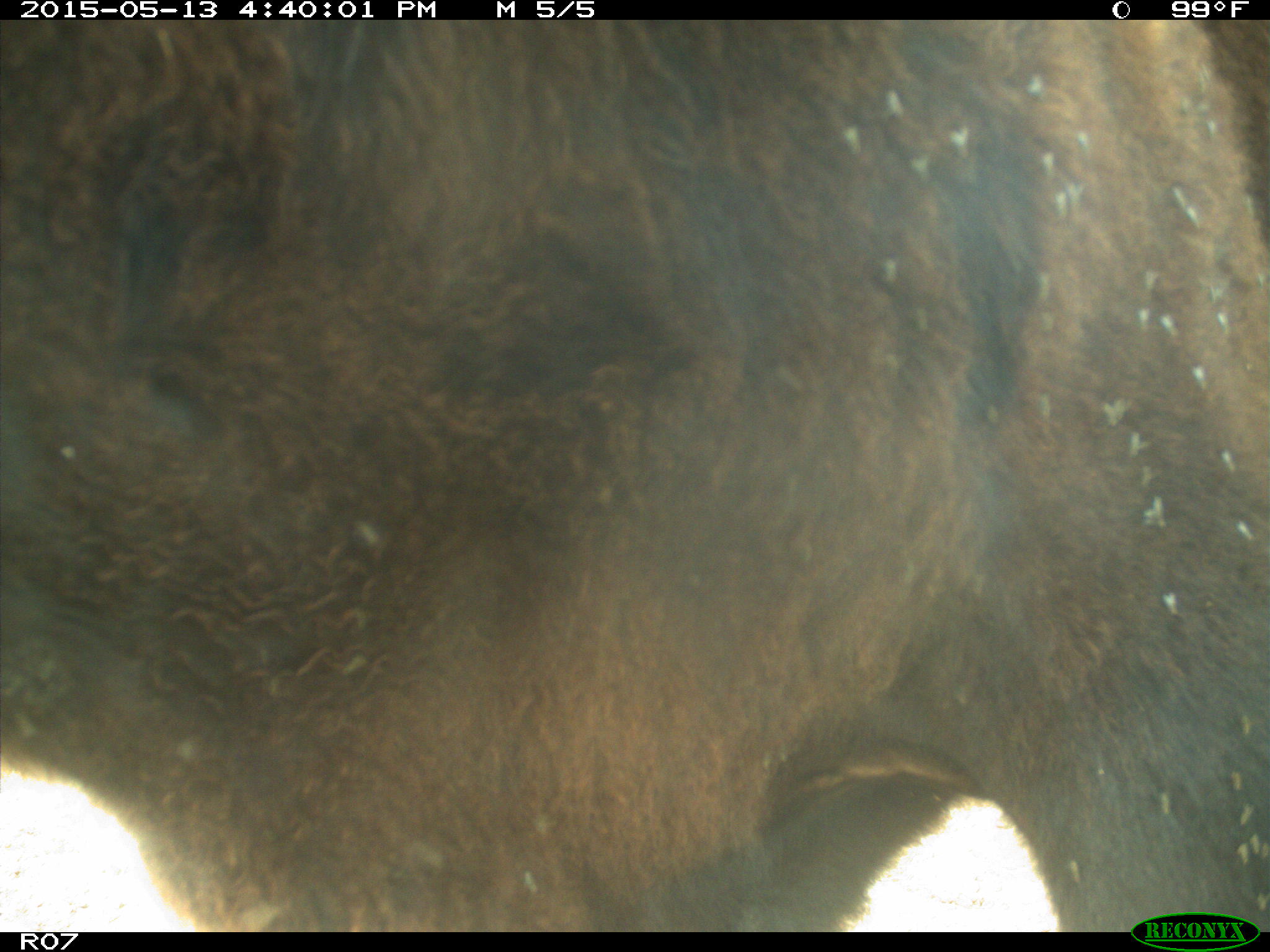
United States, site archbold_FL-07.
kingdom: Animalia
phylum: Chordata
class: Mammalia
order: Artiodactyla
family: Bovidae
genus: Bos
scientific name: Bos taurus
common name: domestic cow